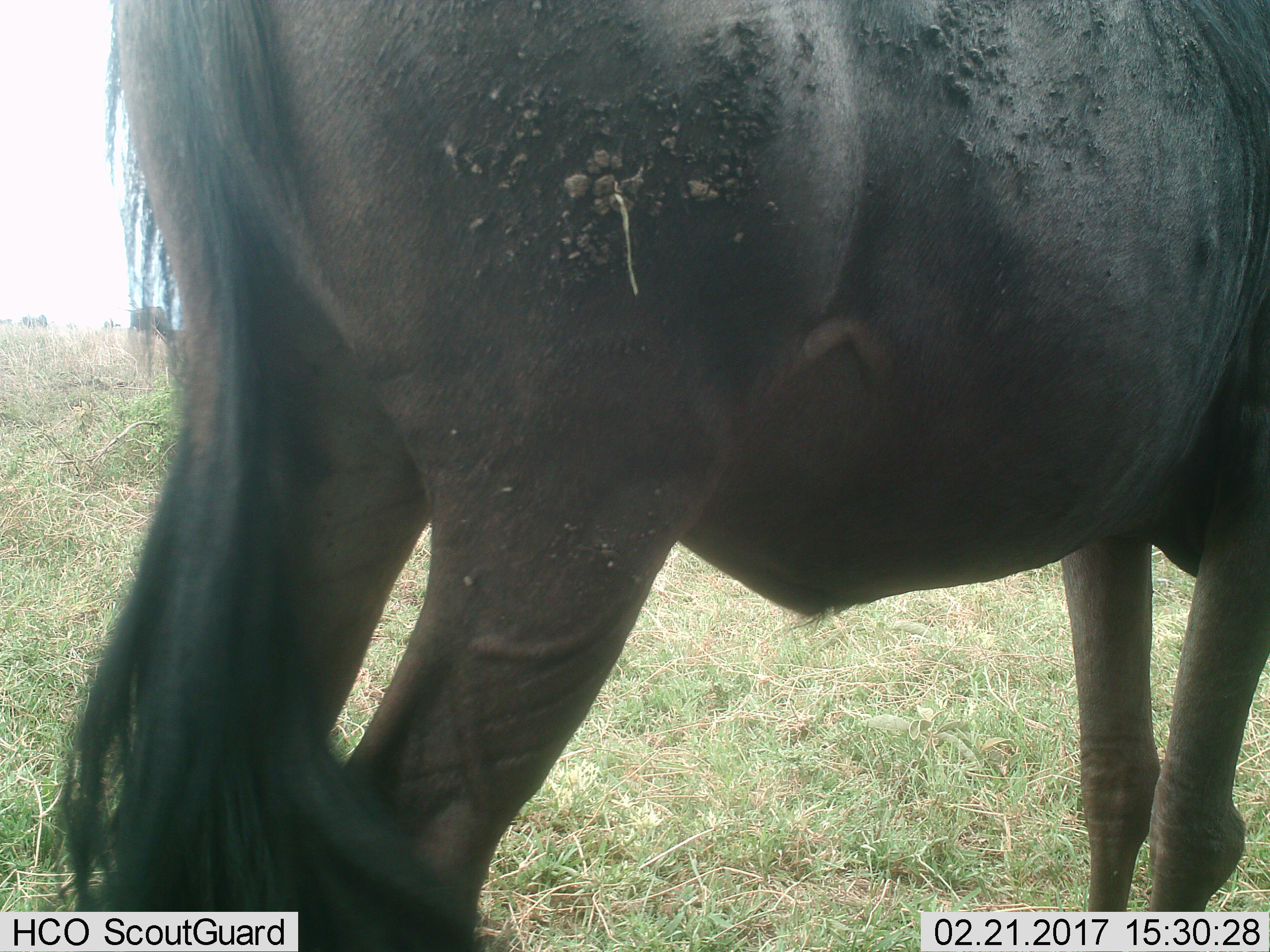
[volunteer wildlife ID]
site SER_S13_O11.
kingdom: Animalia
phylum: Chordata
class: Mammalia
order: Artiodactyla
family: Bovidae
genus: Connochaetes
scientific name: Connochaetes taurinus taurinus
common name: blue wildebeest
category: wildebeestblue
Wildebeestblue (blue wildebeest) (Connochaetes taurinus taurinus), count 1. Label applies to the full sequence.